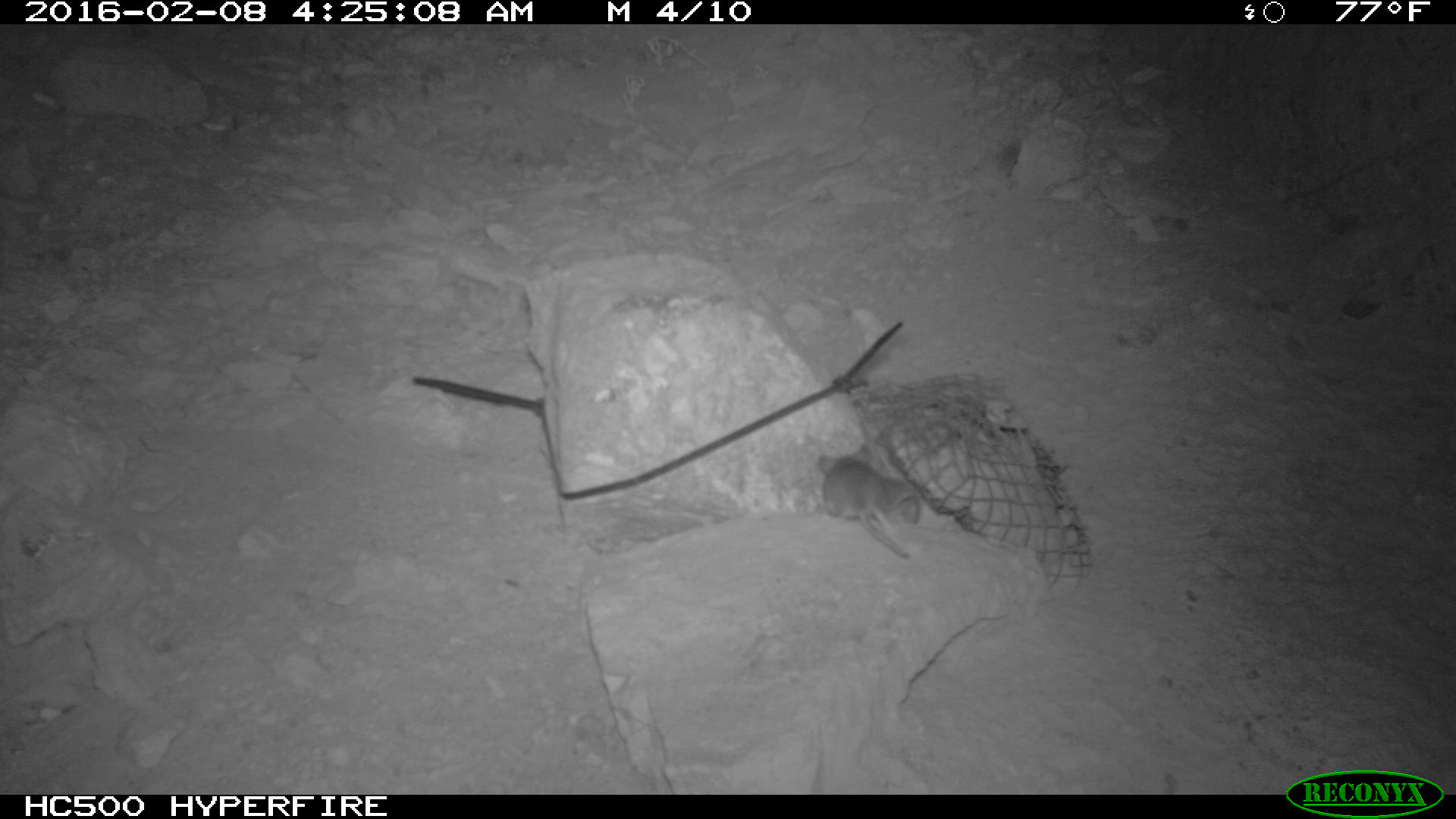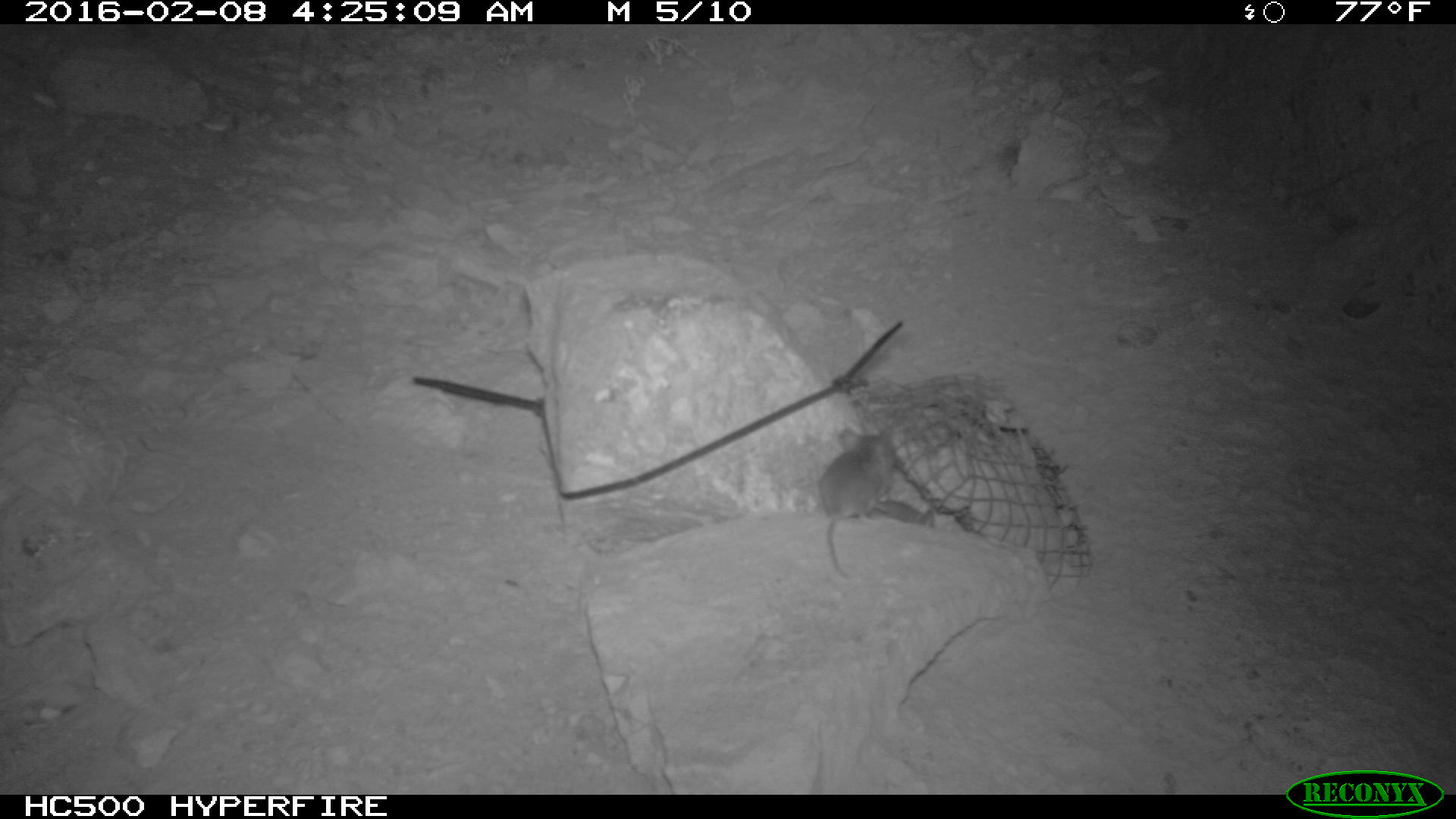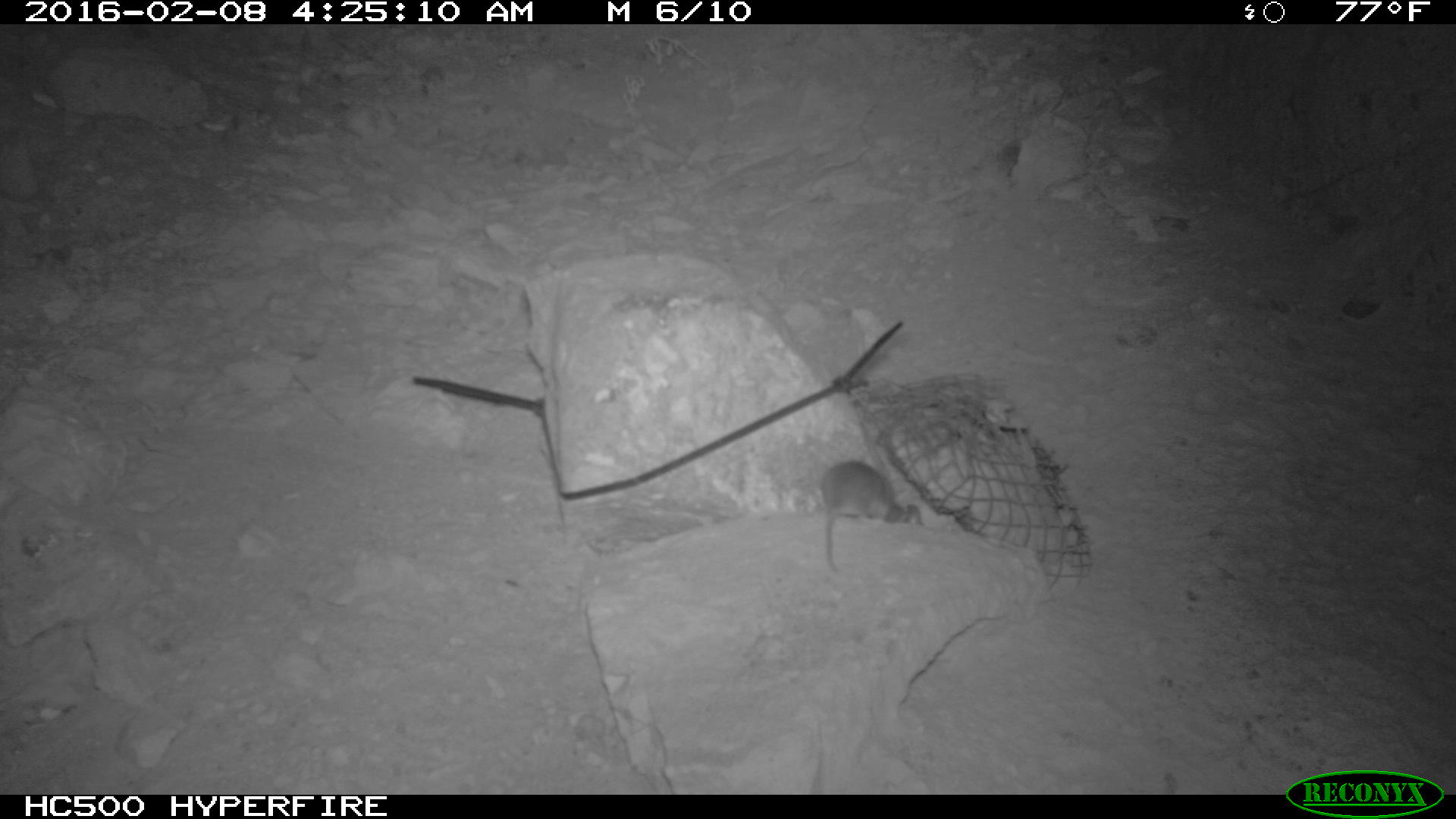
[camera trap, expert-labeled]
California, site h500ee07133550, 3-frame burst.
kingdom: Animalia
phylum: Chordata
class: Mammalia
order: Rodentia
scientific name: Rodentia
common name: rodent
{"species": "rodent (Rodentia)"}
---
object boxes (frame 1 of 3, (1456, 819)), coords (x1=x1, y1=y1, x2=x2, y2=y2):
rodent: (x1=817, y1=453, x2=918, y2=558)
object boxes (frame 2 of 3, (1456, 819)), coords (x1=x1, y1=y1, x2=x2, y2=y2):
rodent: (x1=816, y1=426, x2=907, y2=579); (x1=893, y1=498, x2=943, y2=522)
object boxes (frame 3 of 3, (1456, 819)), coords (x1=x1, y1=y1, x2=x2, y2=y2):
rodent: (x1=819, y1=461, x2=923, y2=572)